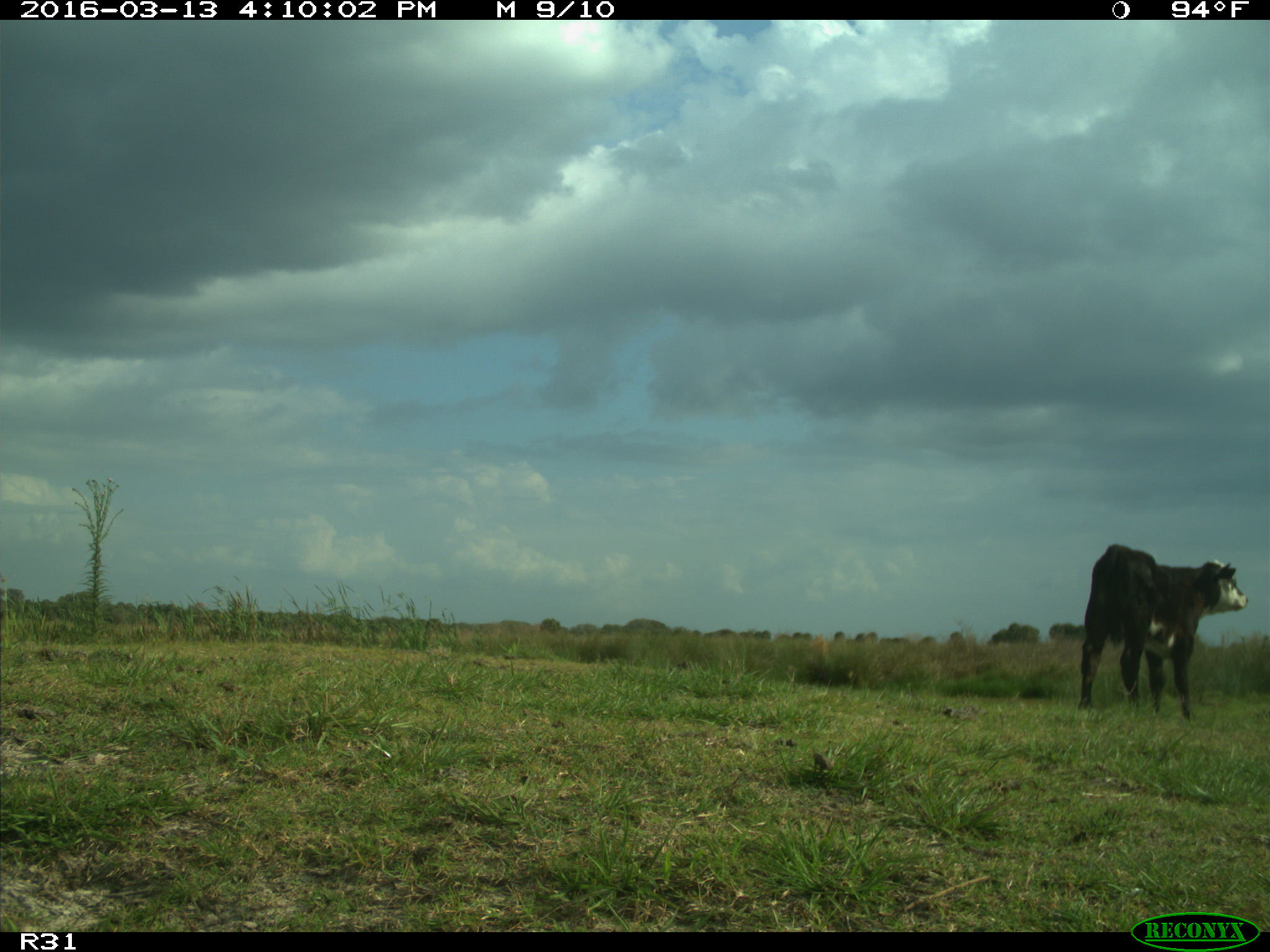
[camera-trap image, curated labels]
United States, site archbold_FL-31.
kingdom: Animalia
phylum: Chordata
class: Mammalia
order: Artiodactyla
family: Bovidae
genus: Bos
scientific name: Bos taurus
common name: domestic cow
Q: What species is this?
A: Bos taurus (domestic cow).